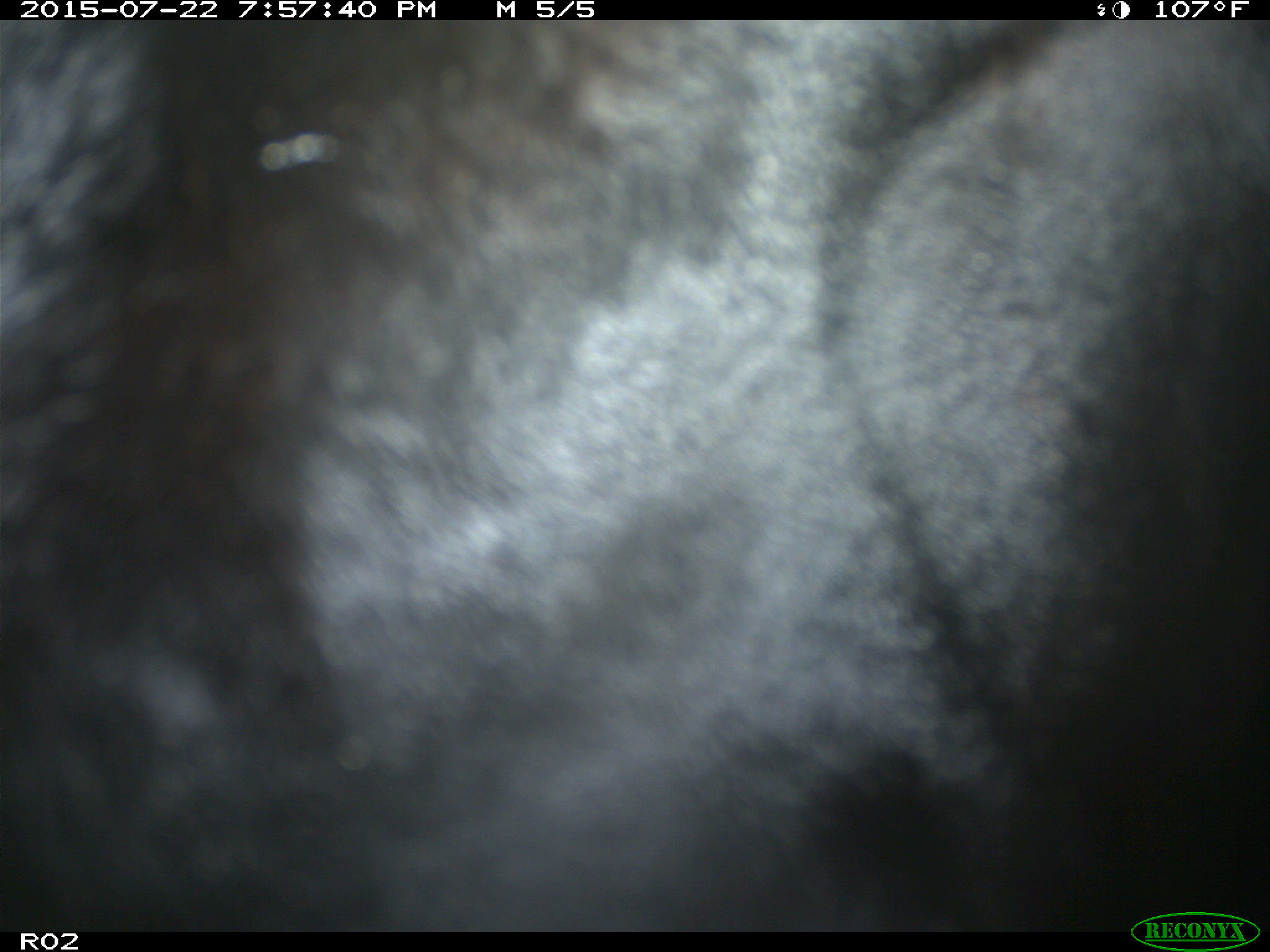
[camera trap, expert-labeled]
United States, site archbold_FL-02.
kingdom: Animalia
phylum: Chordata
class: Mammalia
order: Artiodactyla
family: Bovidae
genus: Bos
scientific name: Bos taurus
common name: domestic cow